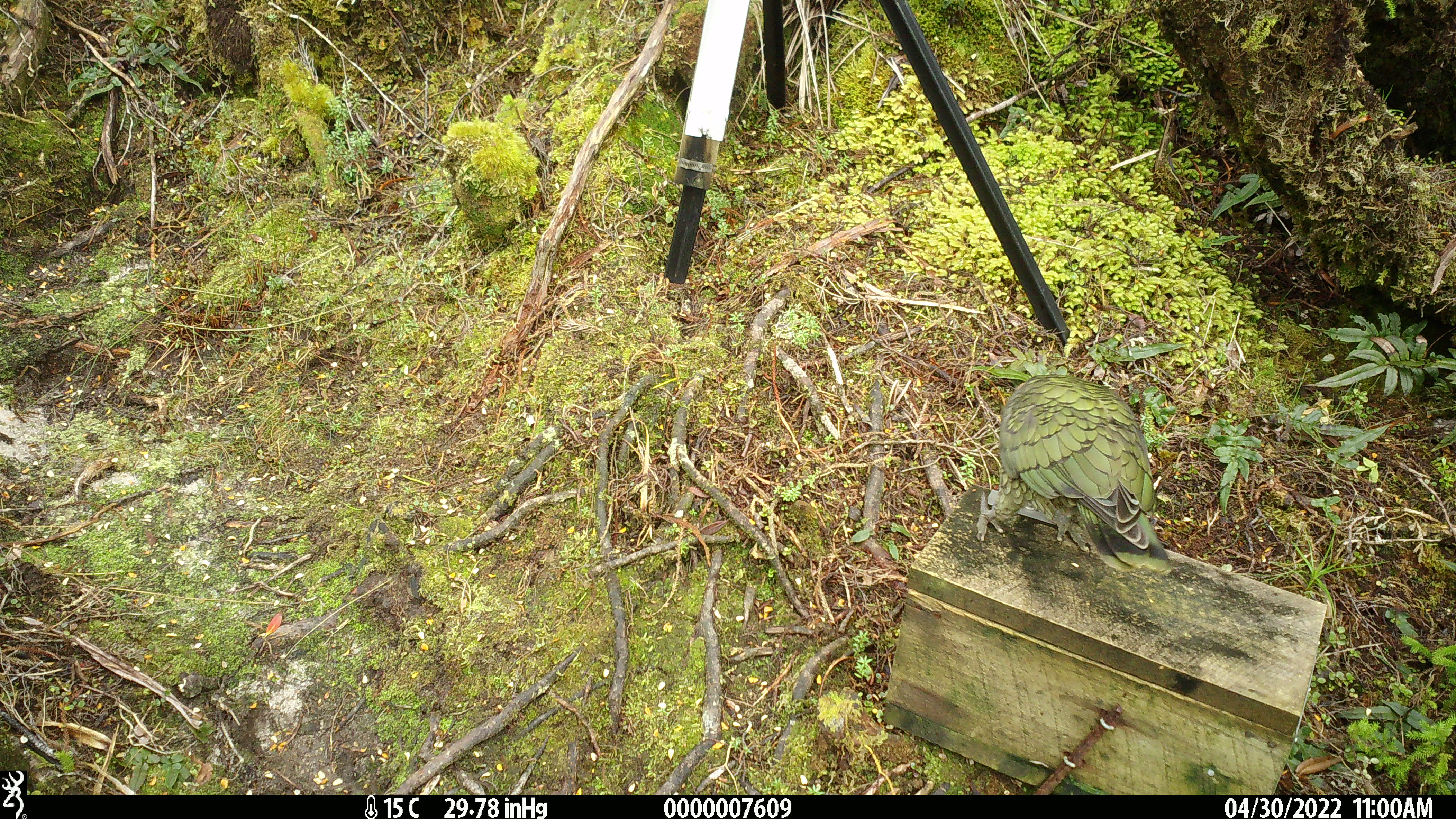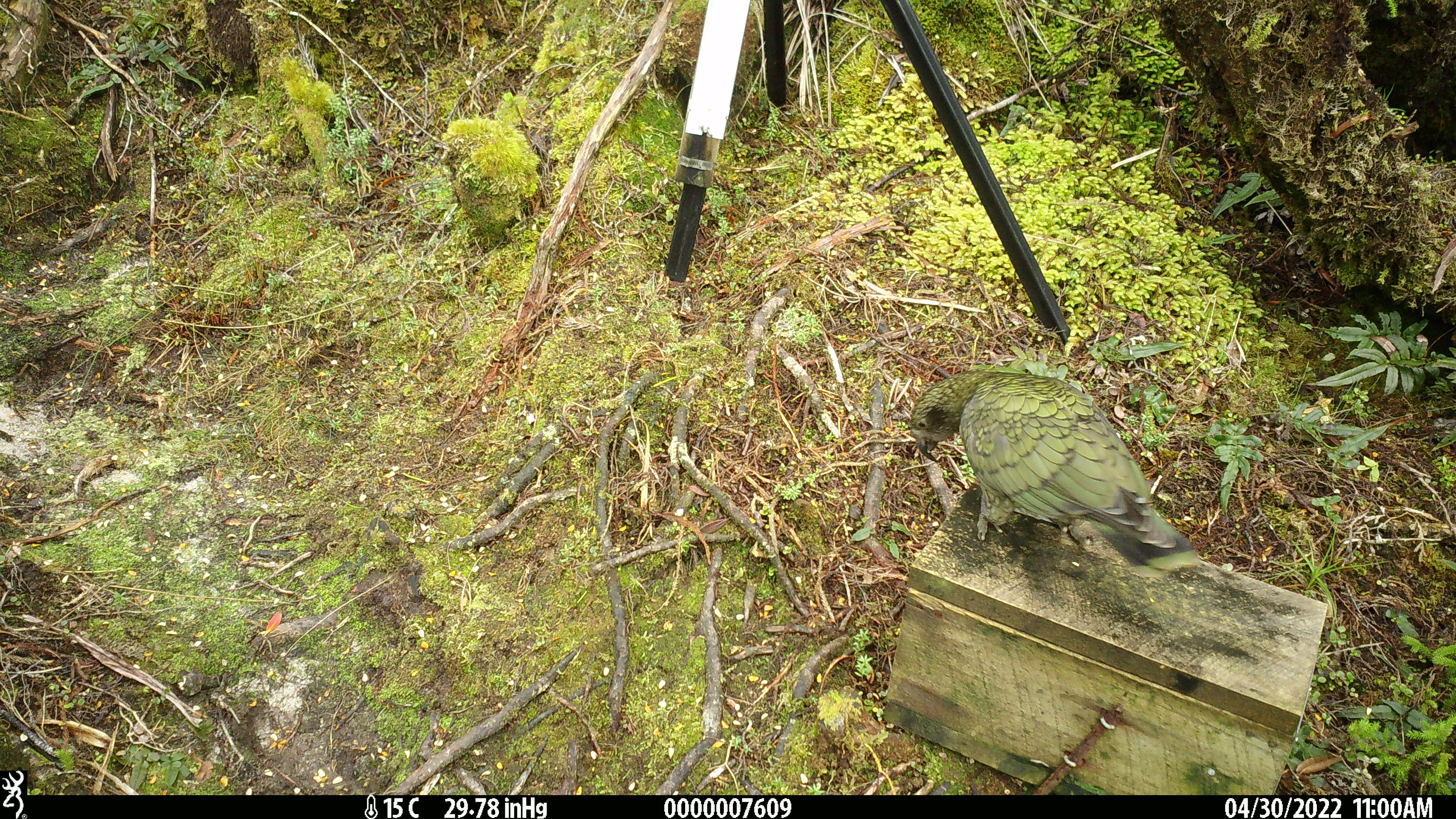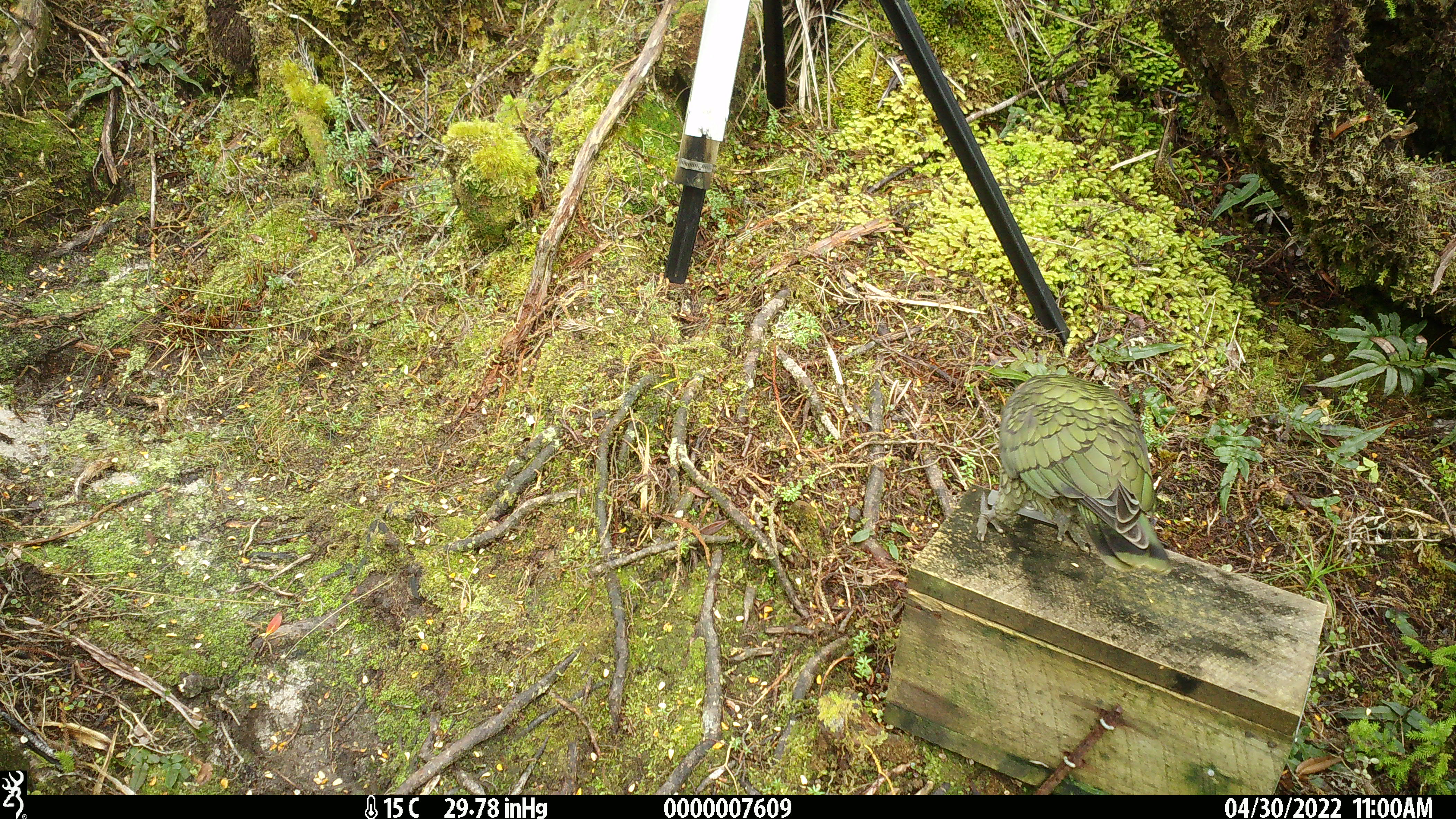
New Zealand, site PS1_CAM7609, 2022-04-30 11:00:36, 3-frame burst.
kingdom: Animalia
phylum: Chordata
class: Aves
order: Psittaciformes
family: Strigopidae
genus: Nestor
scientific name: Nestor notabilis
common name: kea